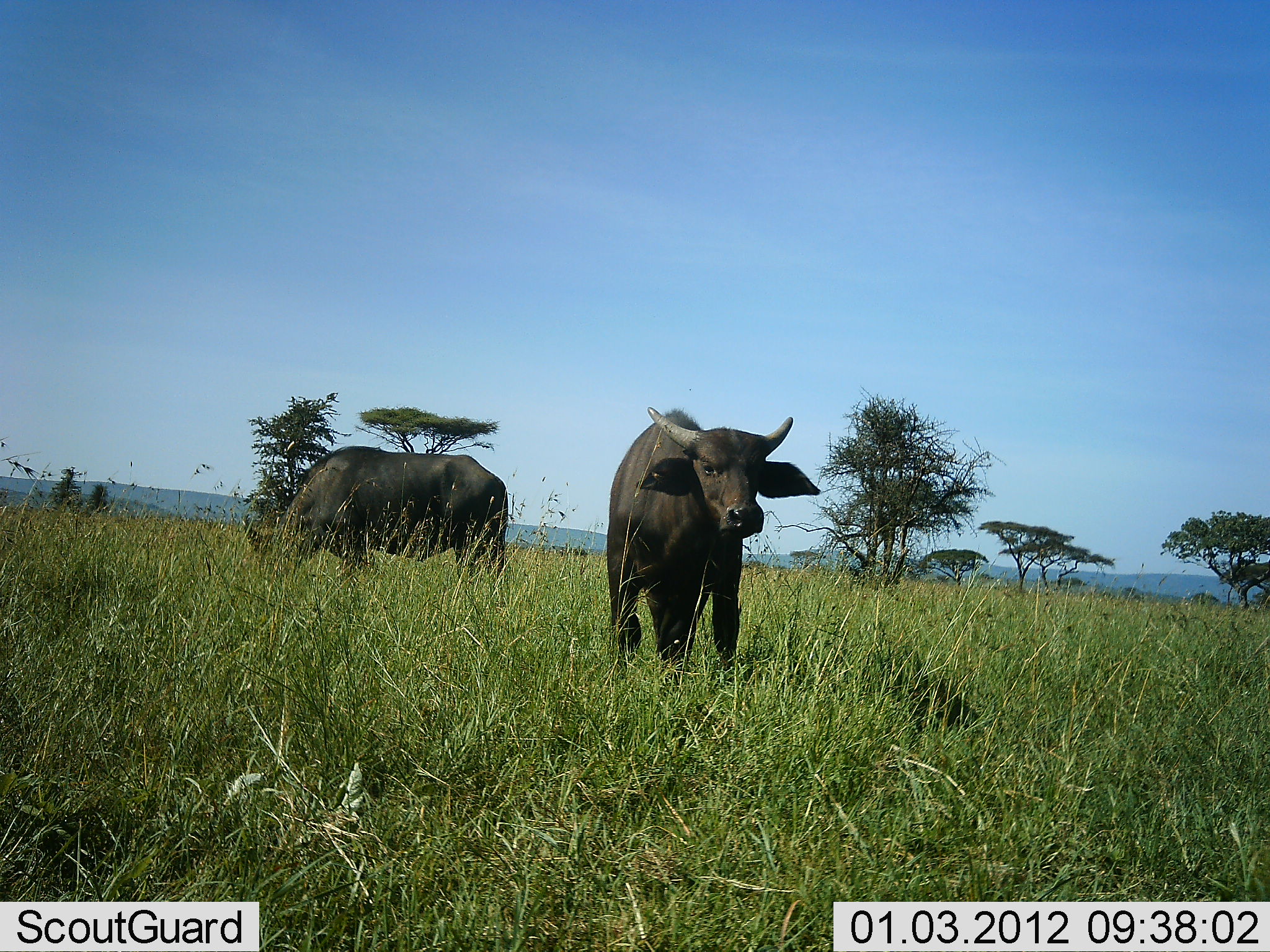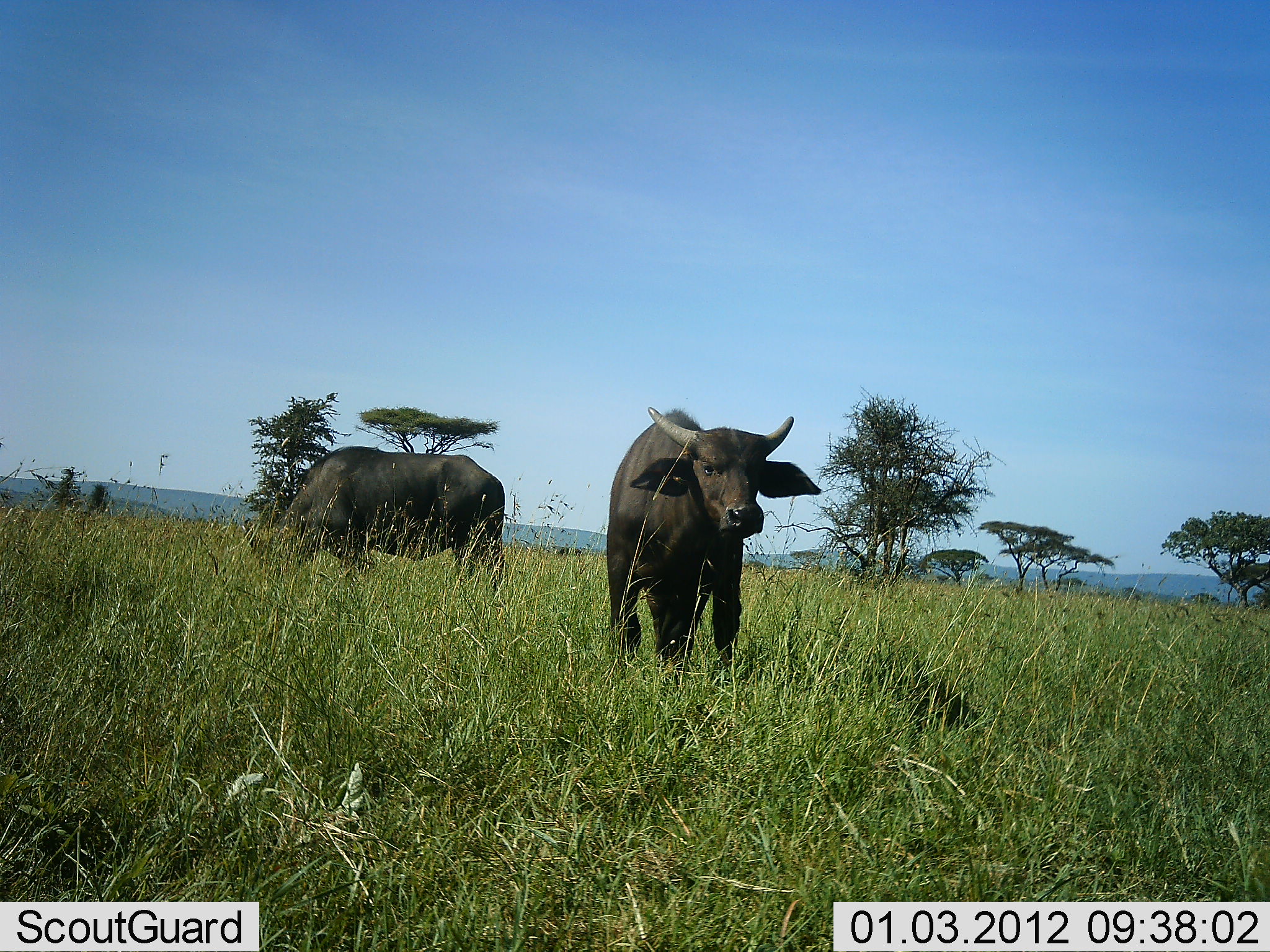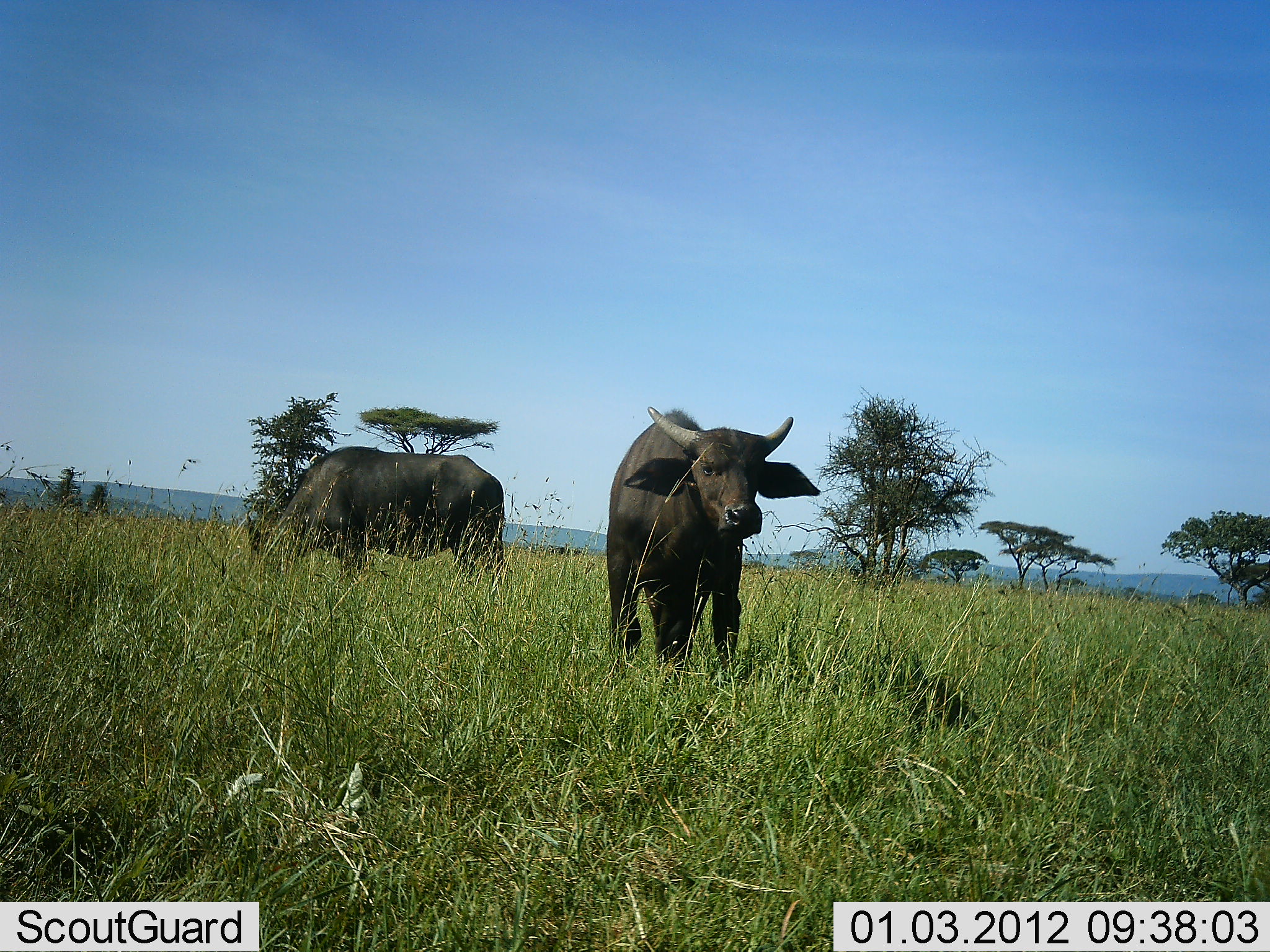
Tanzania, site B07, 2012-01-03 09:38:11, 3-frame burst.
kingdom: Animalia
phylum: Chordata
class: Mammalia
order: Artiodactyla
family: Bovidae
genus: Syncerus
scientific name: Syncerus caffer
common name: cape buffalo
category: buffalo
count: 2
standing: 94%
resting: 0%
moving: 0%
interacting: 0%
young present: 11%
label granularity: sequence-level